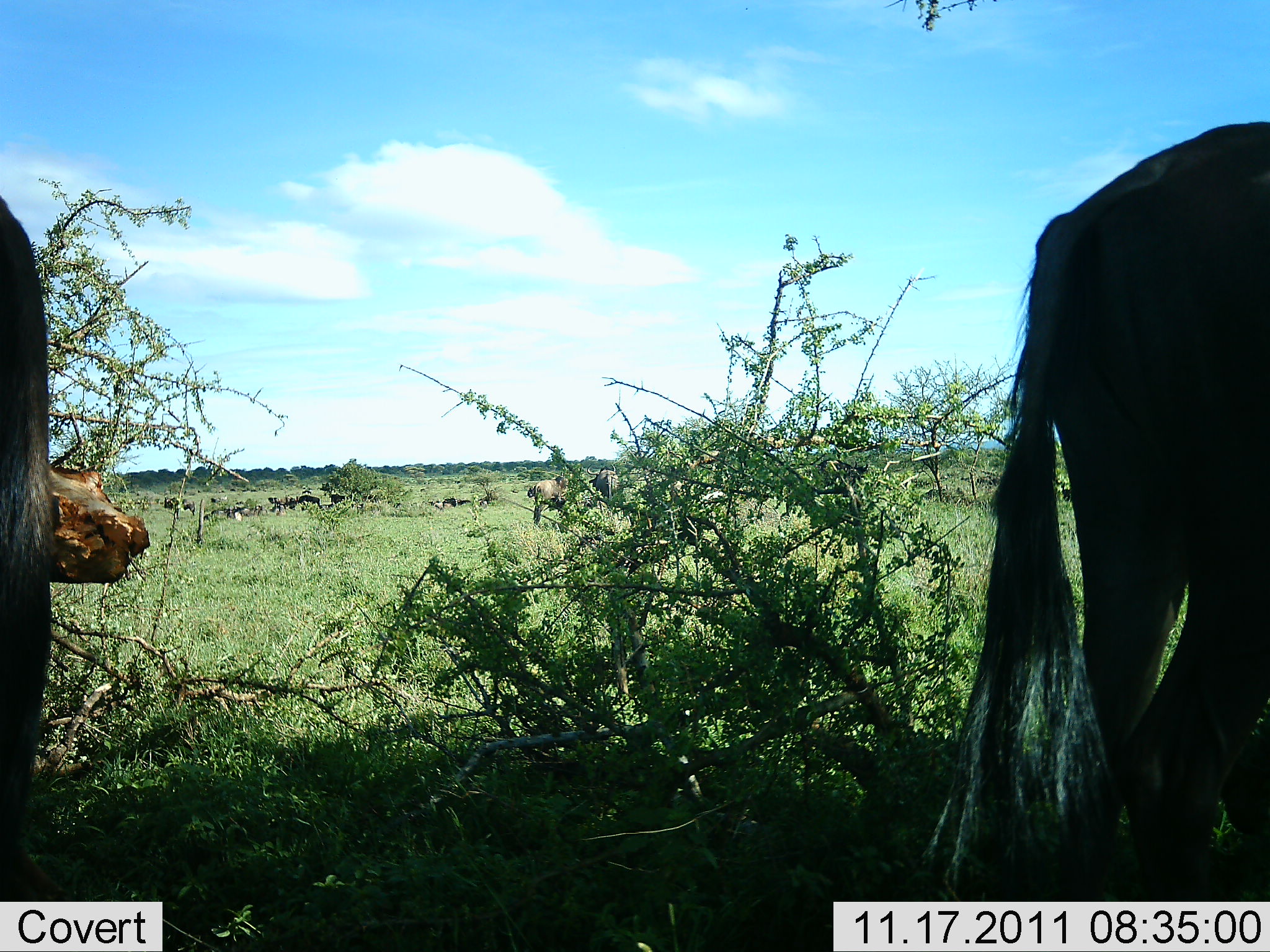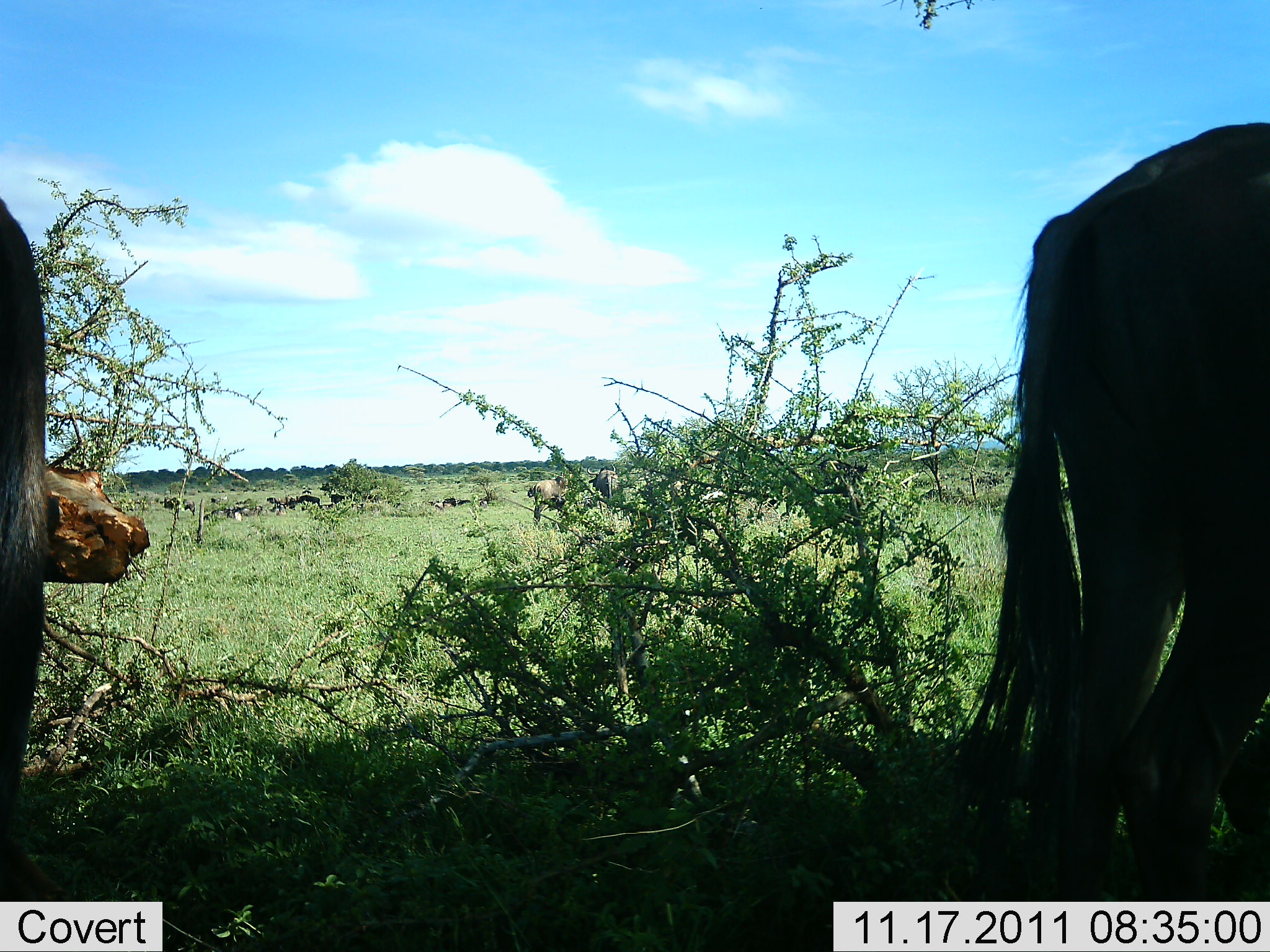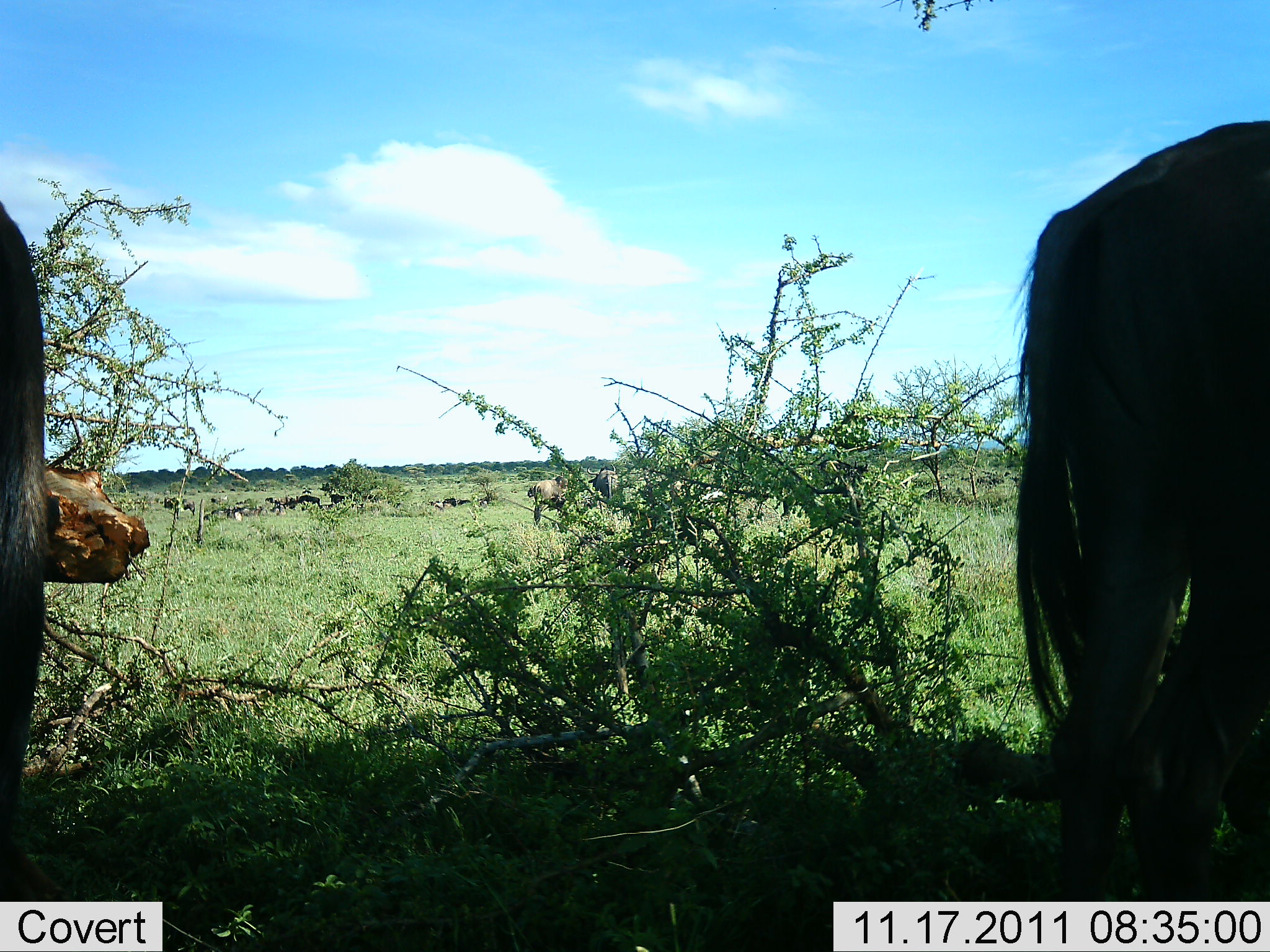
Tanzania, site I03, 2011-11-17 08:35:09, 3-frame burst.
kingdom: Animalia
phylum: Chordata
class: Mammalia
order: Artiodactyla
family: Bovidae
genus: Connochaetes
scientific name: Connochaetes taurinus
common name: blue wildebeest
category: wildebeest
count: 9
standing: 100%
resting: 18%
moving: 0%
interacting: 0%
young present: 0%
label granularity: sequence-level